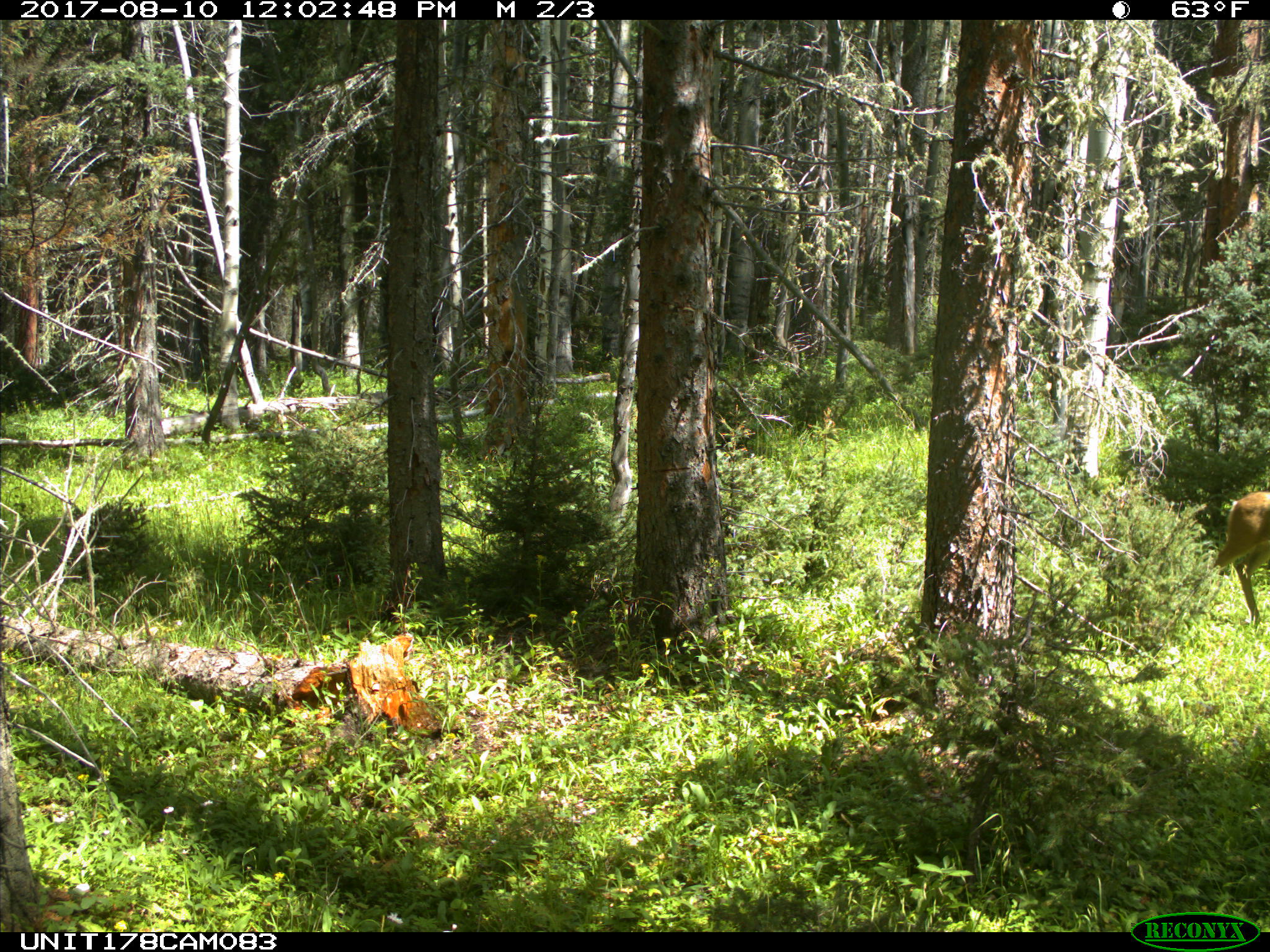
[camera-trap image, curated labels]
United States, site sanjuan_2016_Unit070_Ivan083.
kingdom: Animalia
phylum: Chordata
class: Mammalia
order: Artiodactyla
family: Cervidae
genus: Odocoileus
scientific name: Odocoileus hemionus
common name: mule deer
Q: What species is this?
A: Odocoileus hemionus (mule deer).